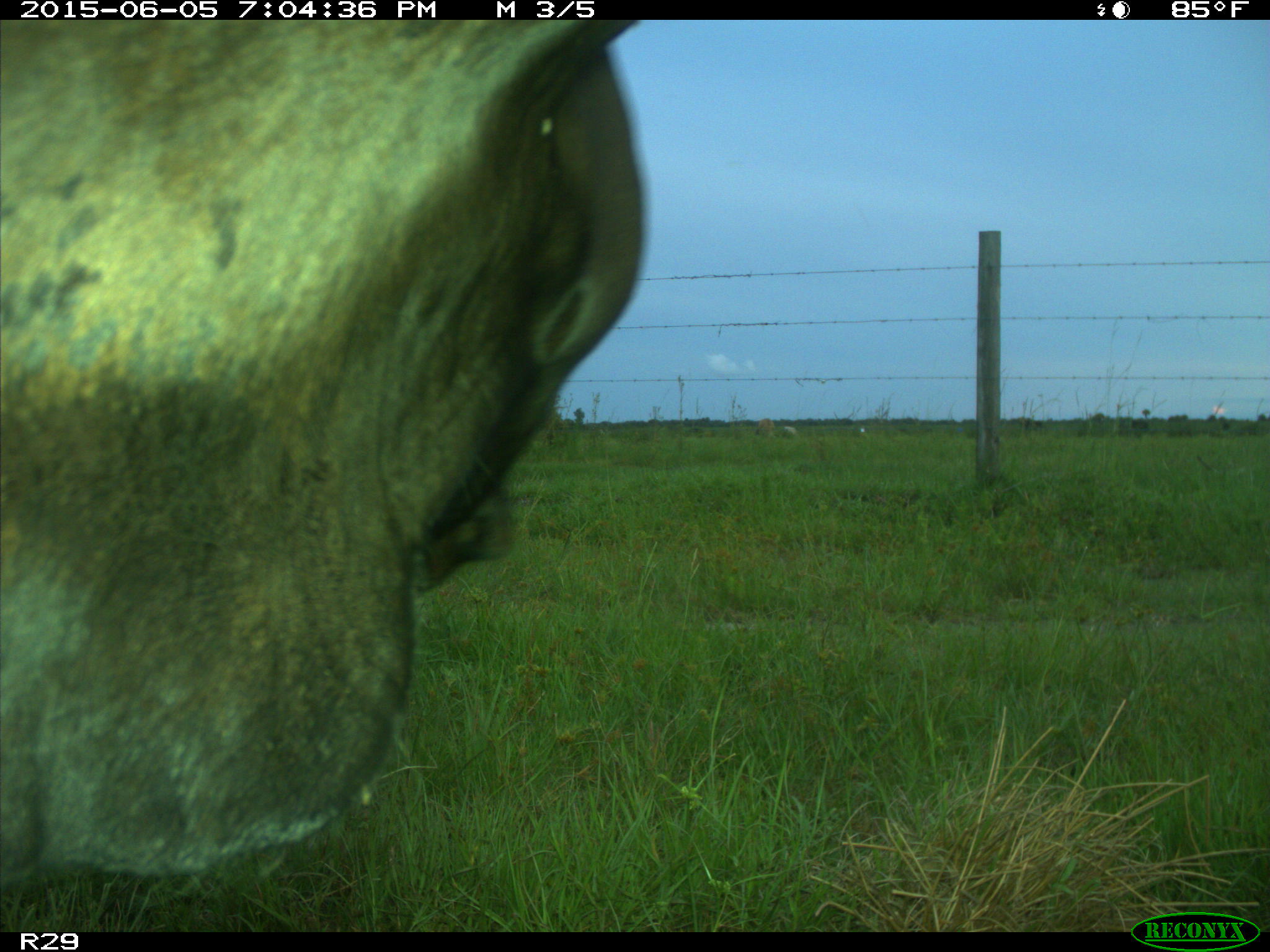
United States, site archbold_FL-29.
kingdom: Animalia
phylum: Chordata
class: Mammalia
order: Artiodactyla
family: Bovidae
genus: Bos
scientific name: Bos taurus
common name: domestic cow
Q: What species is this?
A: Bos taurus (domestic cow).